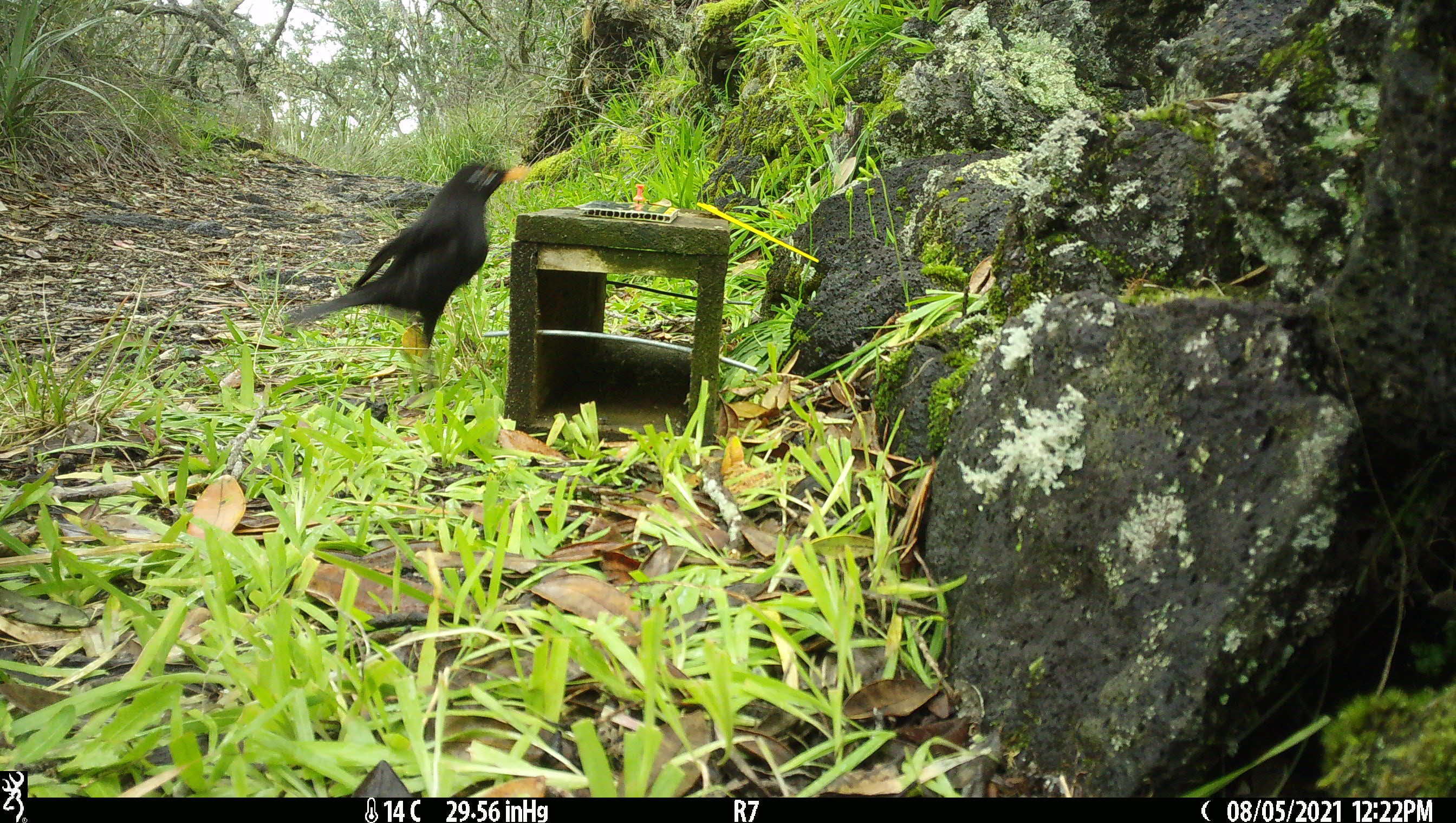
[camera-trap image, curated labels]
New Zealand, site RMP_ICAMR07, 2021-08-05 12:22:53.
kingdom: Animalia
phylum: Chordata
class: Aves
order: Passeriformes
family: Turdidae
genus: Turdus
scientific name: Turdus merula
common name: eurasian blackbird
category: blackbird